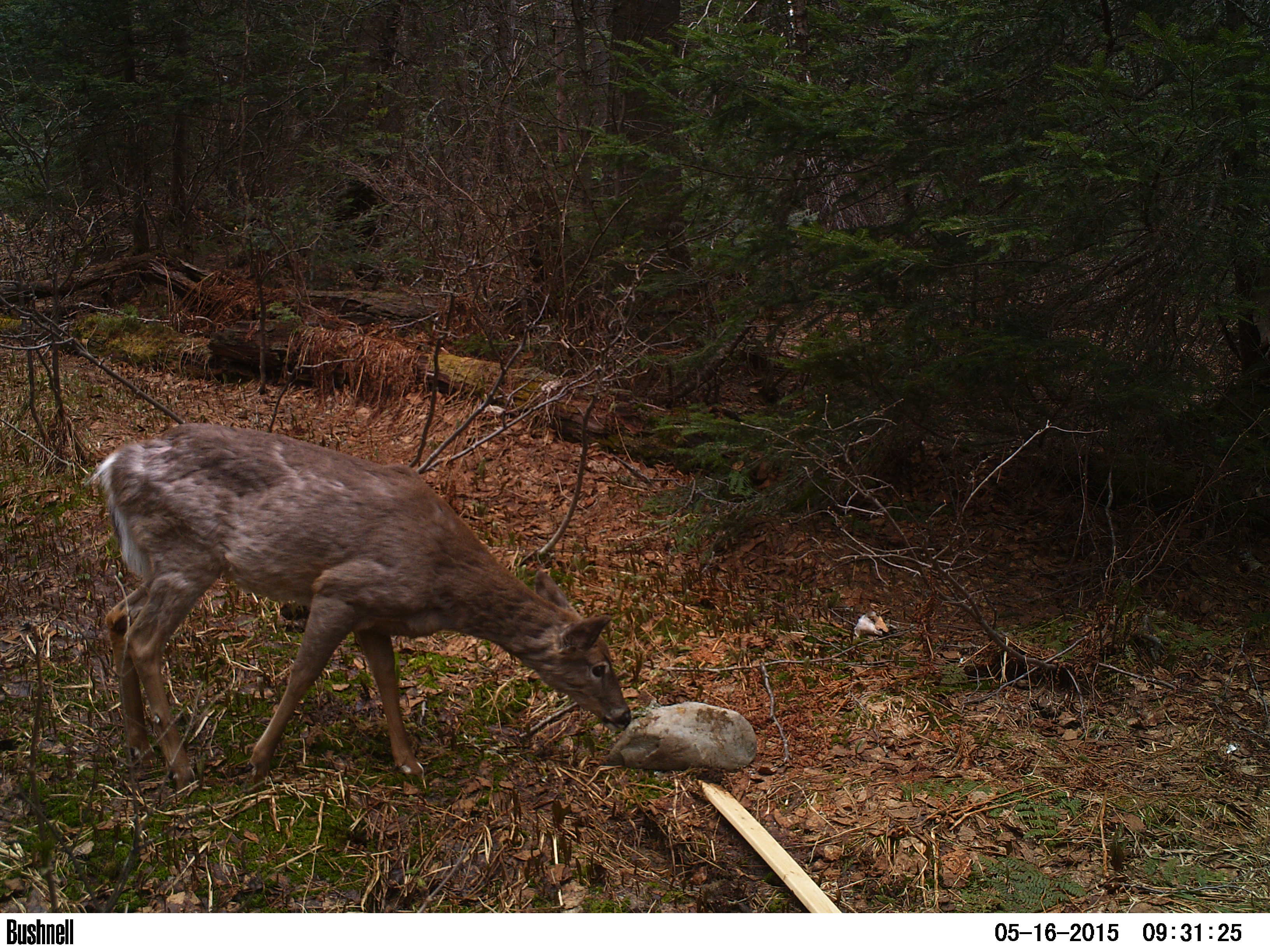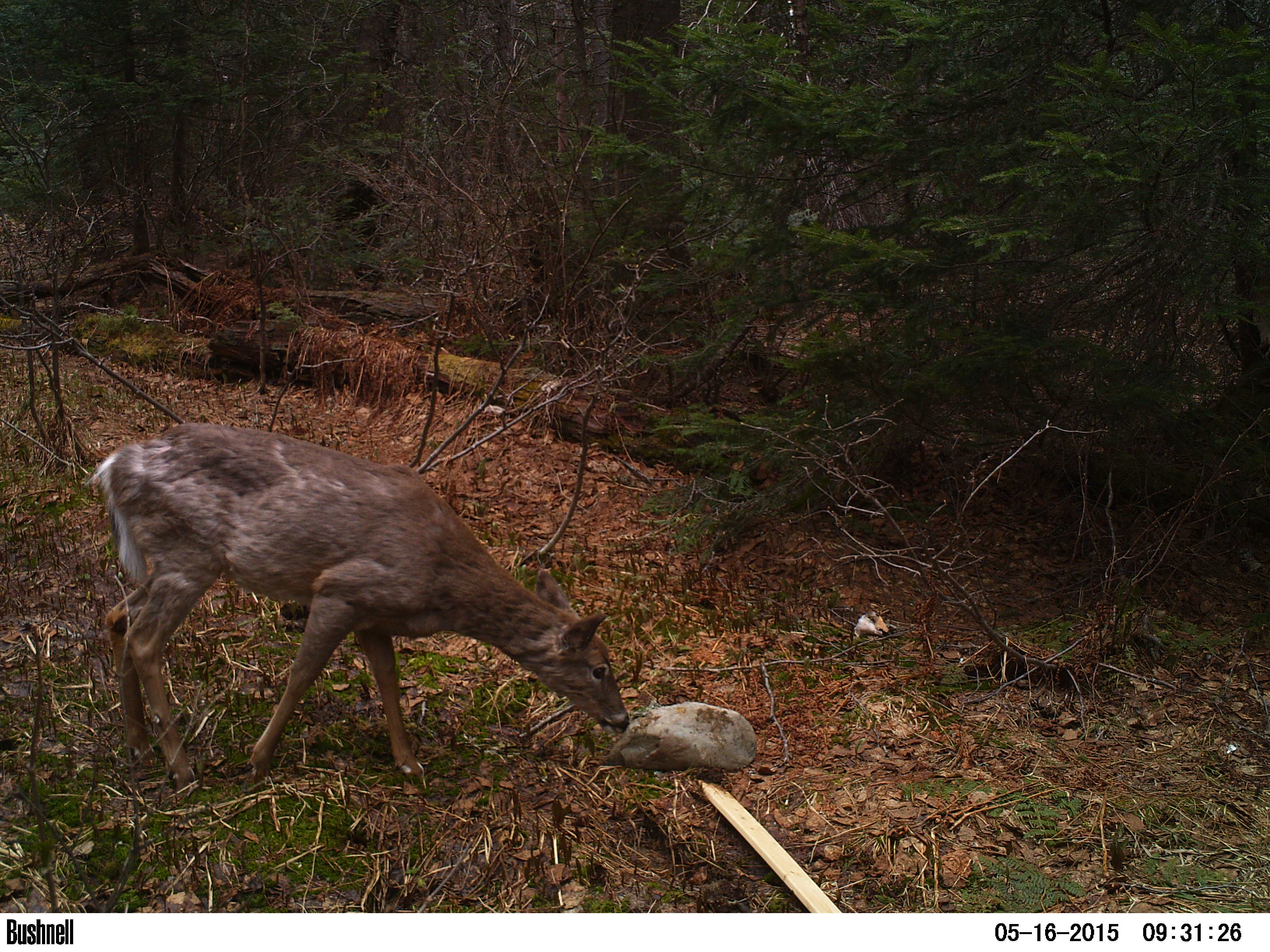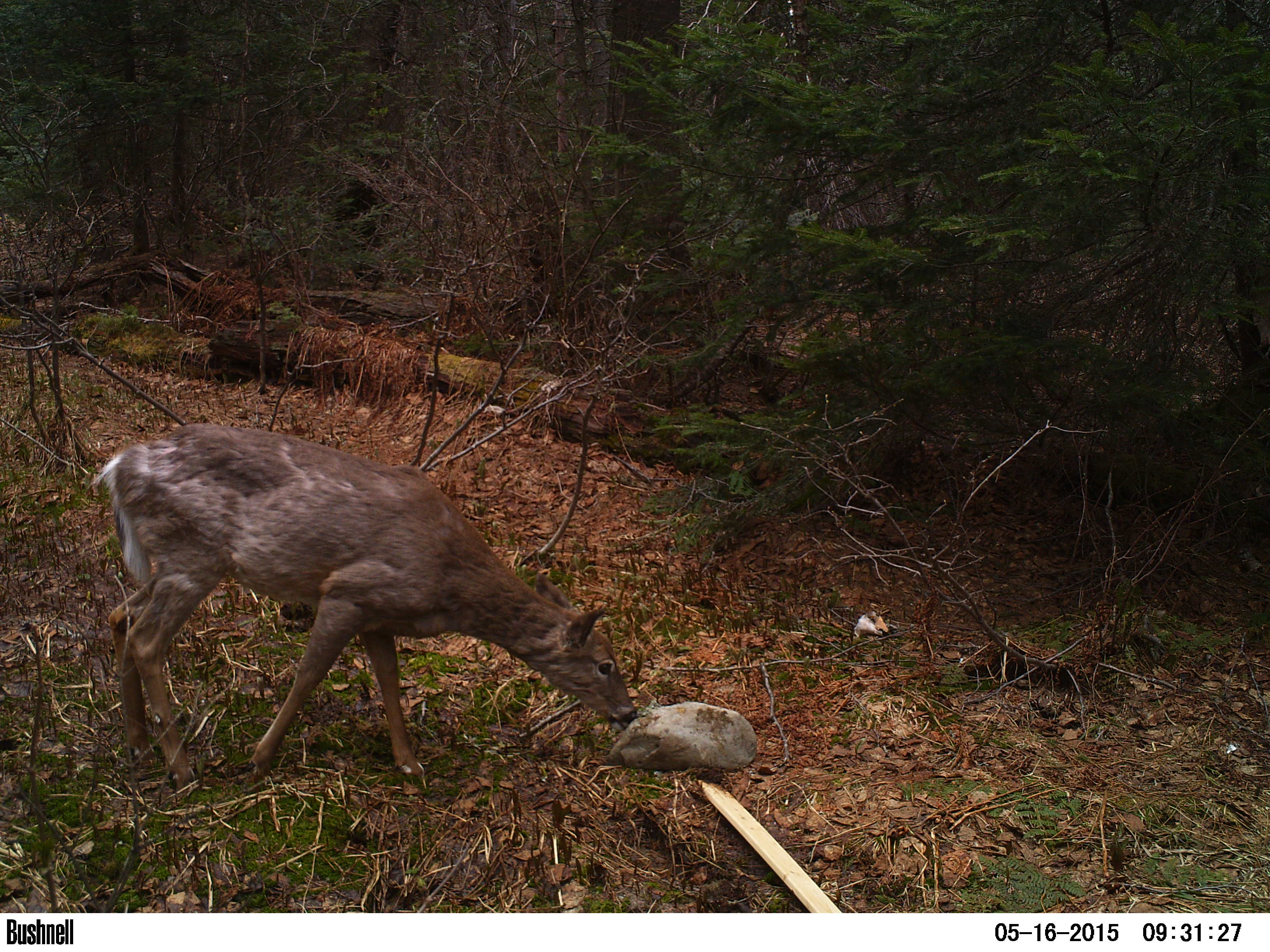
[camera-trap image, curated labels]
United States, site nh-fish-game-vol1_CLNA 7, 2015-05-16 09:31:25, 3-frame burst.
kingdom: Animalia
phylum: Chordata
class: Mammalia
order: Artiodactyla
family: Cervidae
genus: Odocoileus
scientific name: Odocoileus virginianus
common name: white-tailed deer